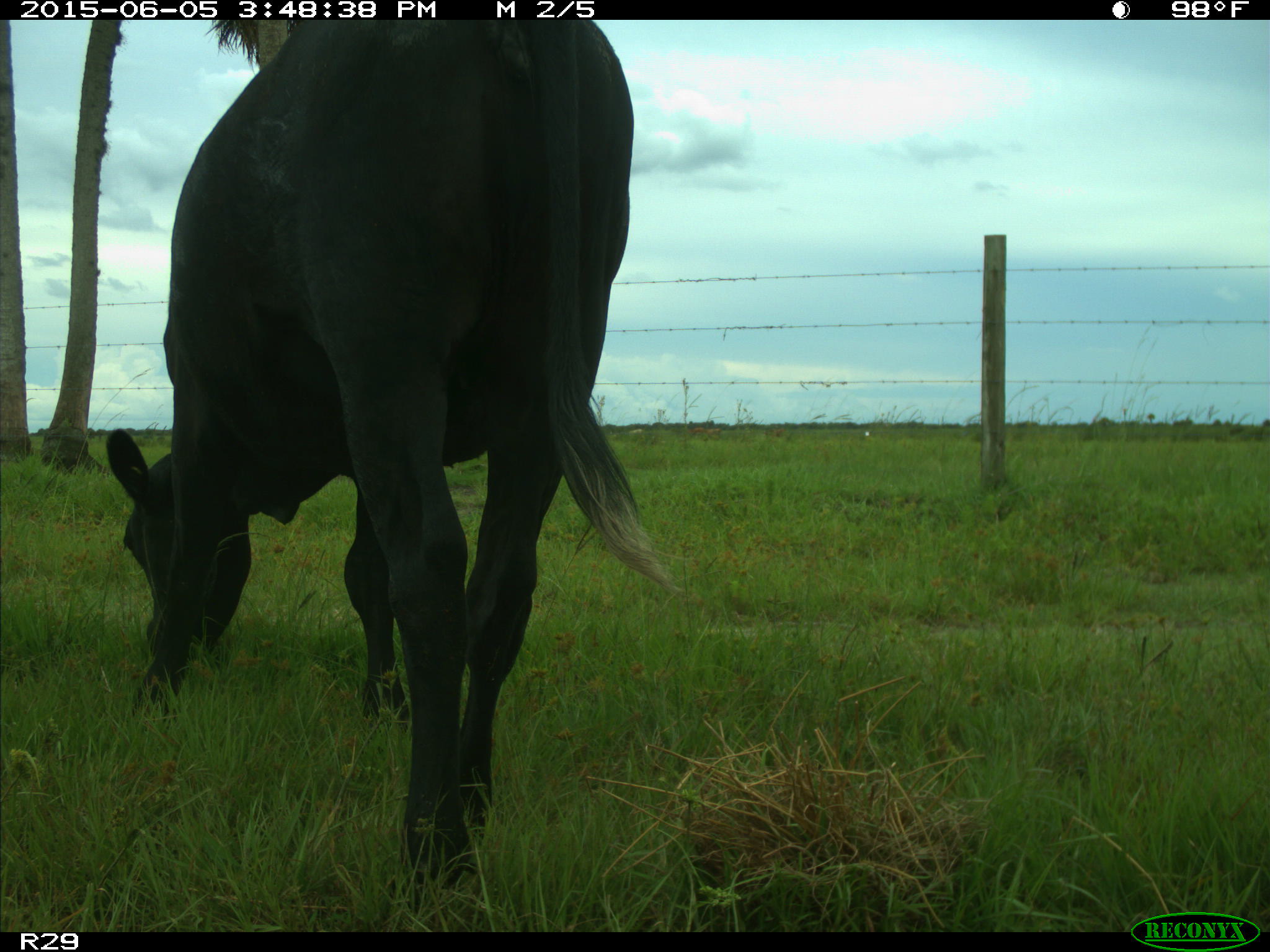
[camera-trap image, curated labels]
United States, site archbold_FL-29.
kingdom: Animalia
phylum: Chordata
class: Mammalia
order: Artiodactyla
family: Bovidae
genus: Bos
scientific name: Bos taurus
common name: domestic cow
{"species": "Bos taurus (domestic cow)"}